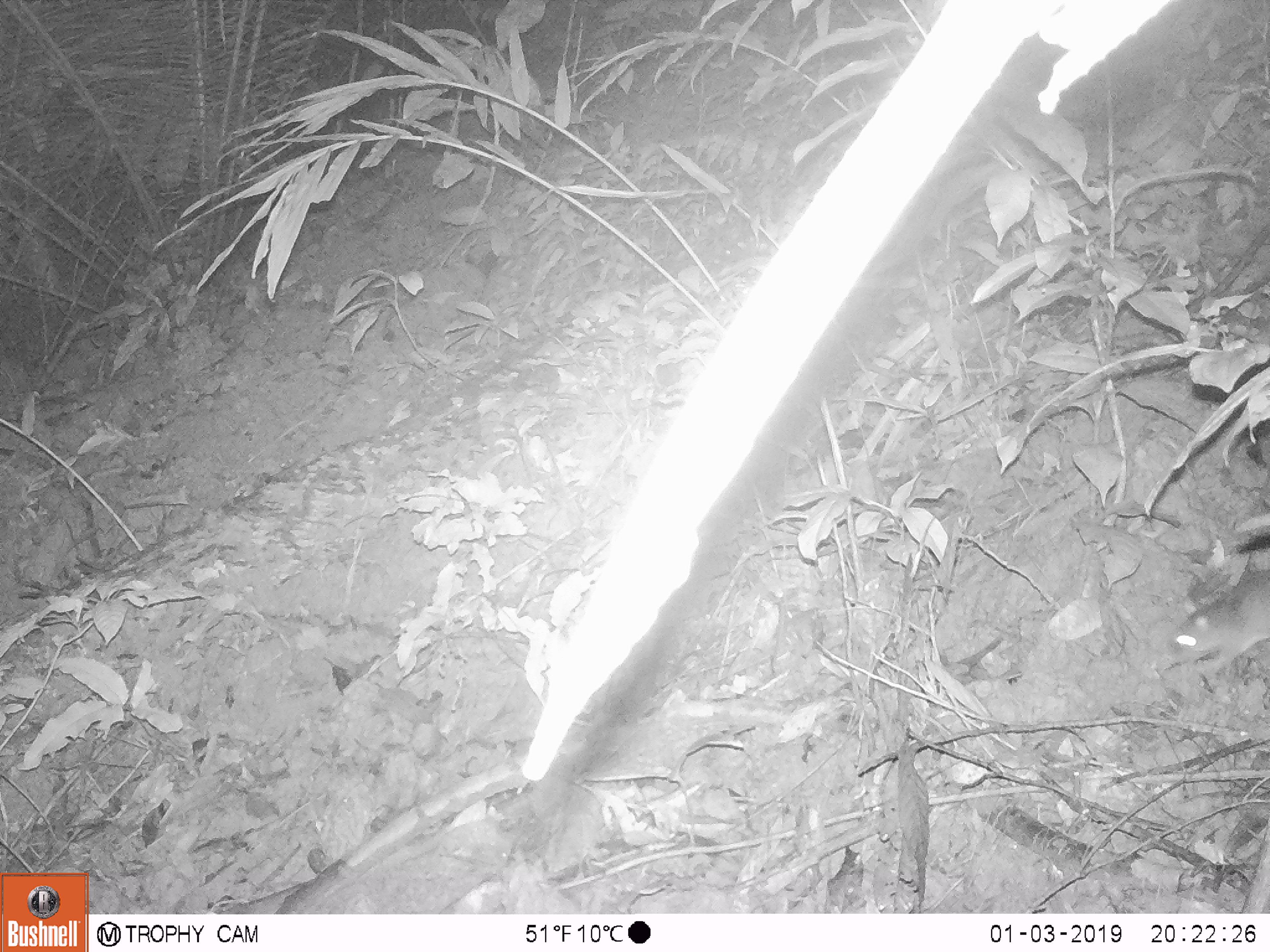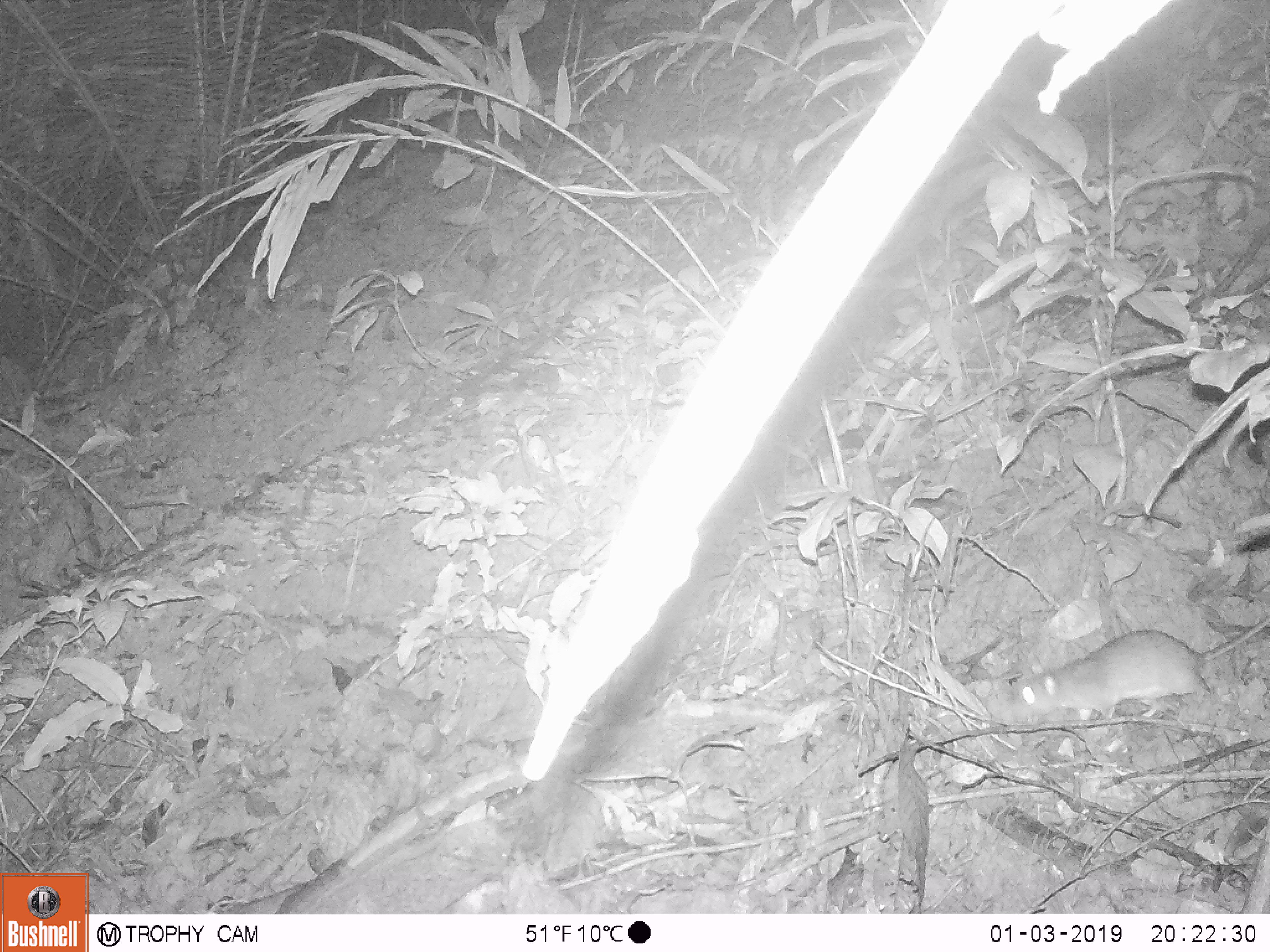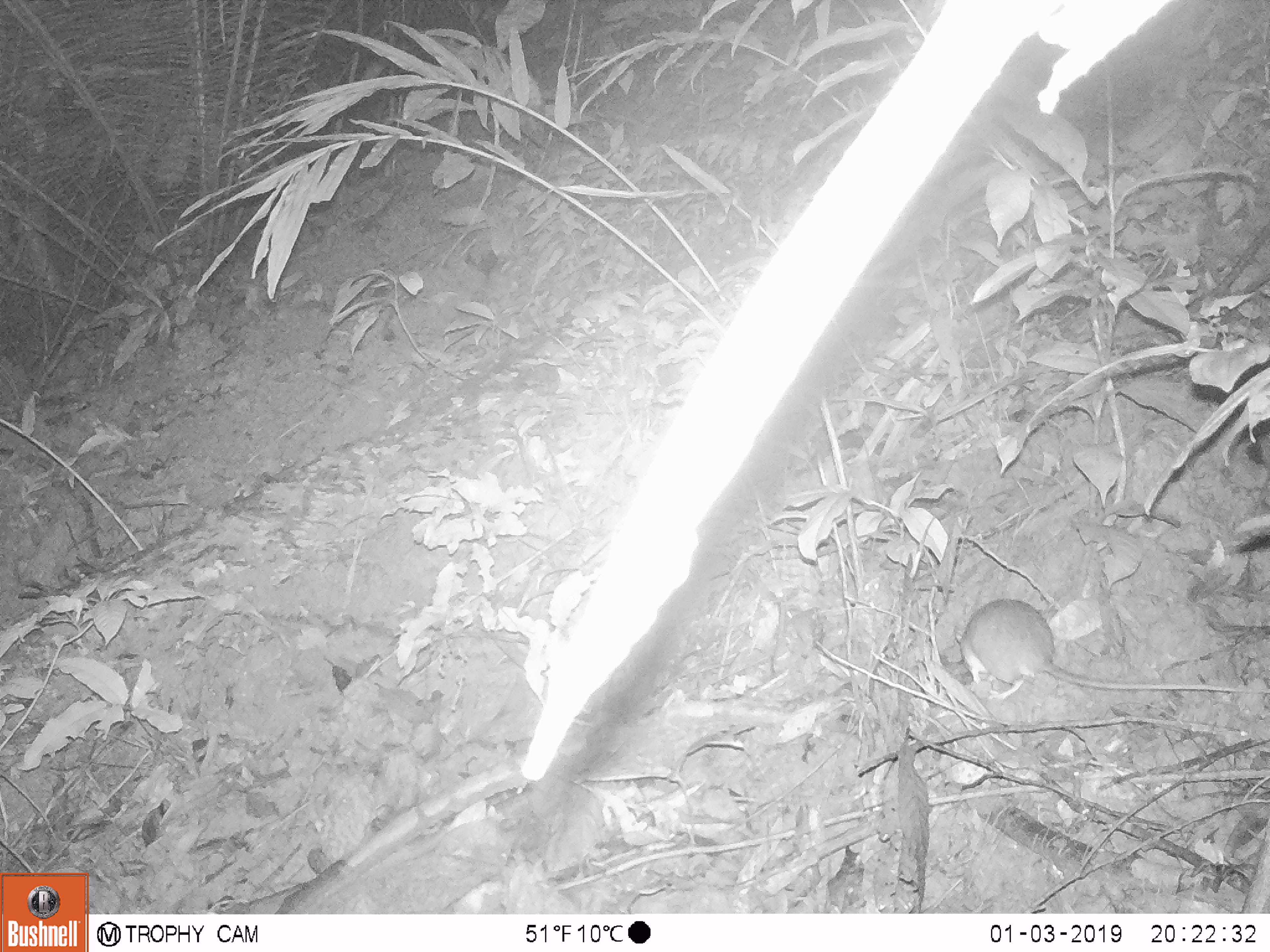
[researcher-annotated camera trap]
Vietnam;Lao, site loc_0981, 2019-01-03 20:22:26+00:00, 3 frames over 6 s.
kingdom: Animalia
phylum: Chordata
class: Mammalia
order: Rodentia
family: Muridae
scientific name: Muridae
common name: old-world mice and rats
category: unidentified murid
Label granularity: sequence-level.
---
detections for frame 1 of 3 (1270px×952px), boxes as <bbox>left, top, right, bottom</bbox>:
unidentified murid: <bbox>1164, 569, 1269, 671</bbox>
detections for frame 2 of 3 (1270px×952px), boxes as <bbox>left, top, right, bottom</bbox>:
unidentified murid: <bbox>1009, 614, 1270, 723</bbox>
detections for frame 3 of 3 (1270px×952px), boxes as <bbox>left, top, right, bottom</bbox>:
unidentified murid: <bbox>955, 597, 1270, 699</bbox>